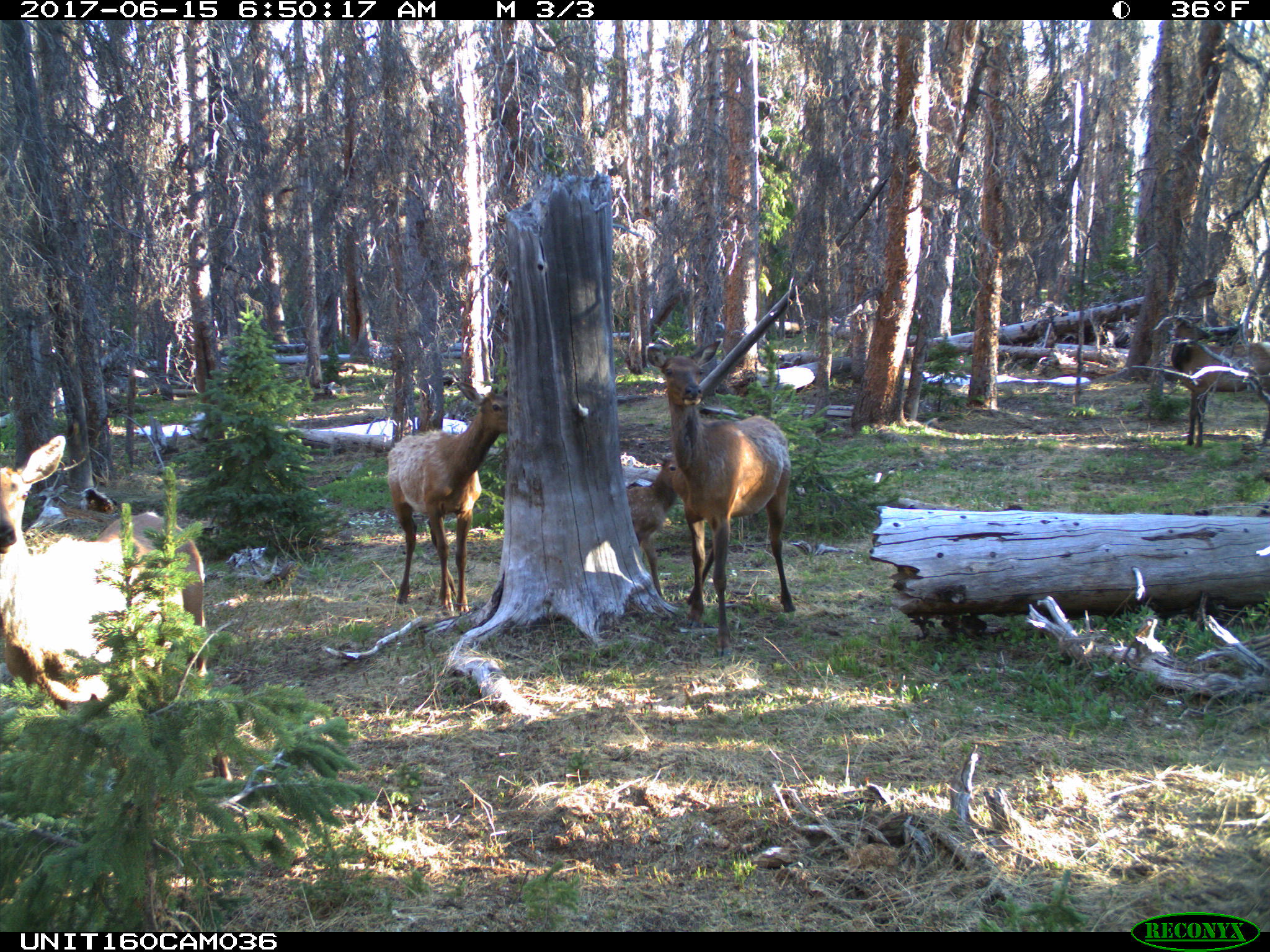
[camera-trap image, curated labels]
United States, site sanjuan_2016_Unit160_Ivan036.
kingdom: Animalia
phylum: Chordata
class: Mammalia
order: Artiodactyla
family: Cervidae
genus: Cervus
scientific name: Cervus elaphus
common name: red deer